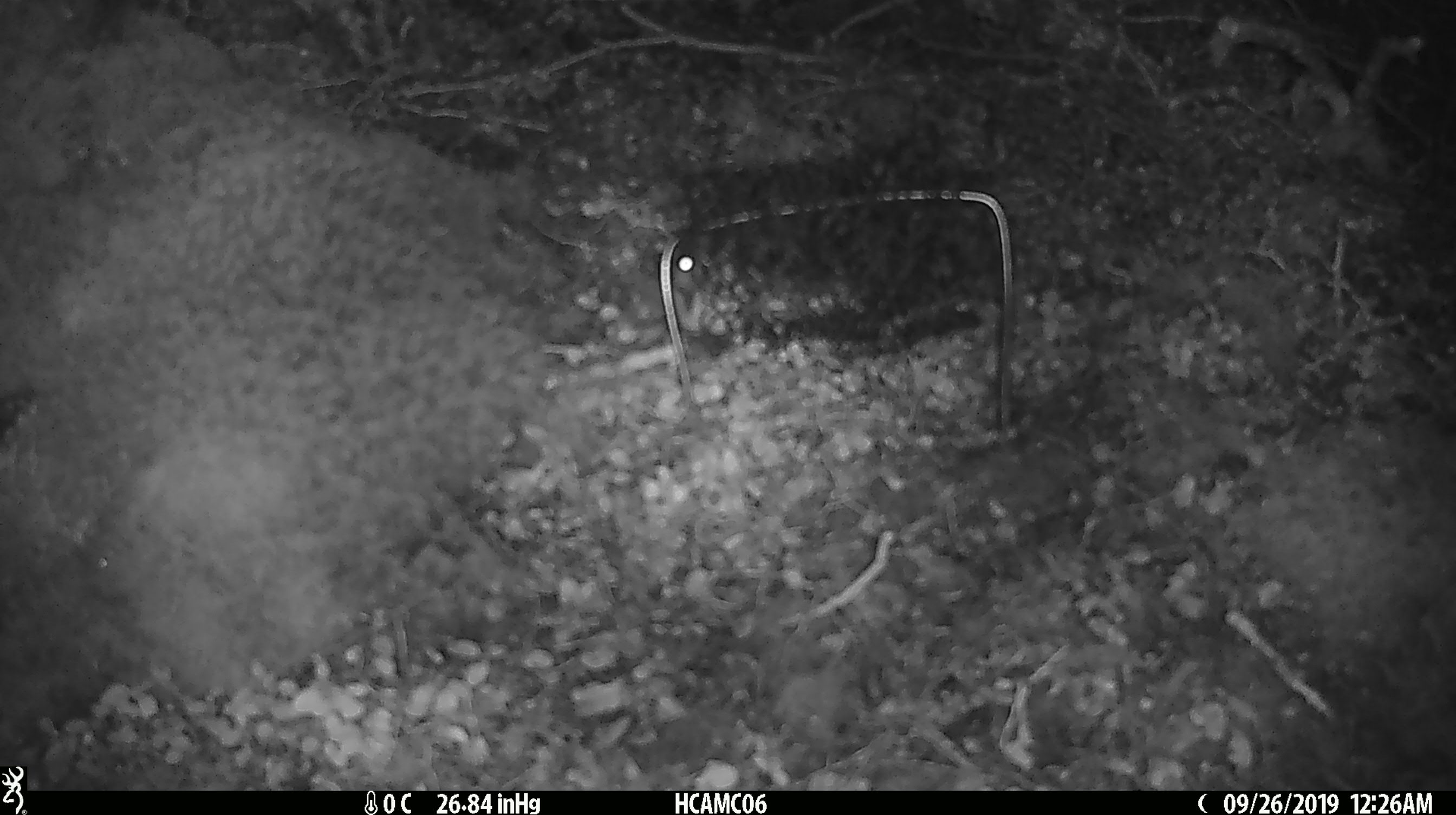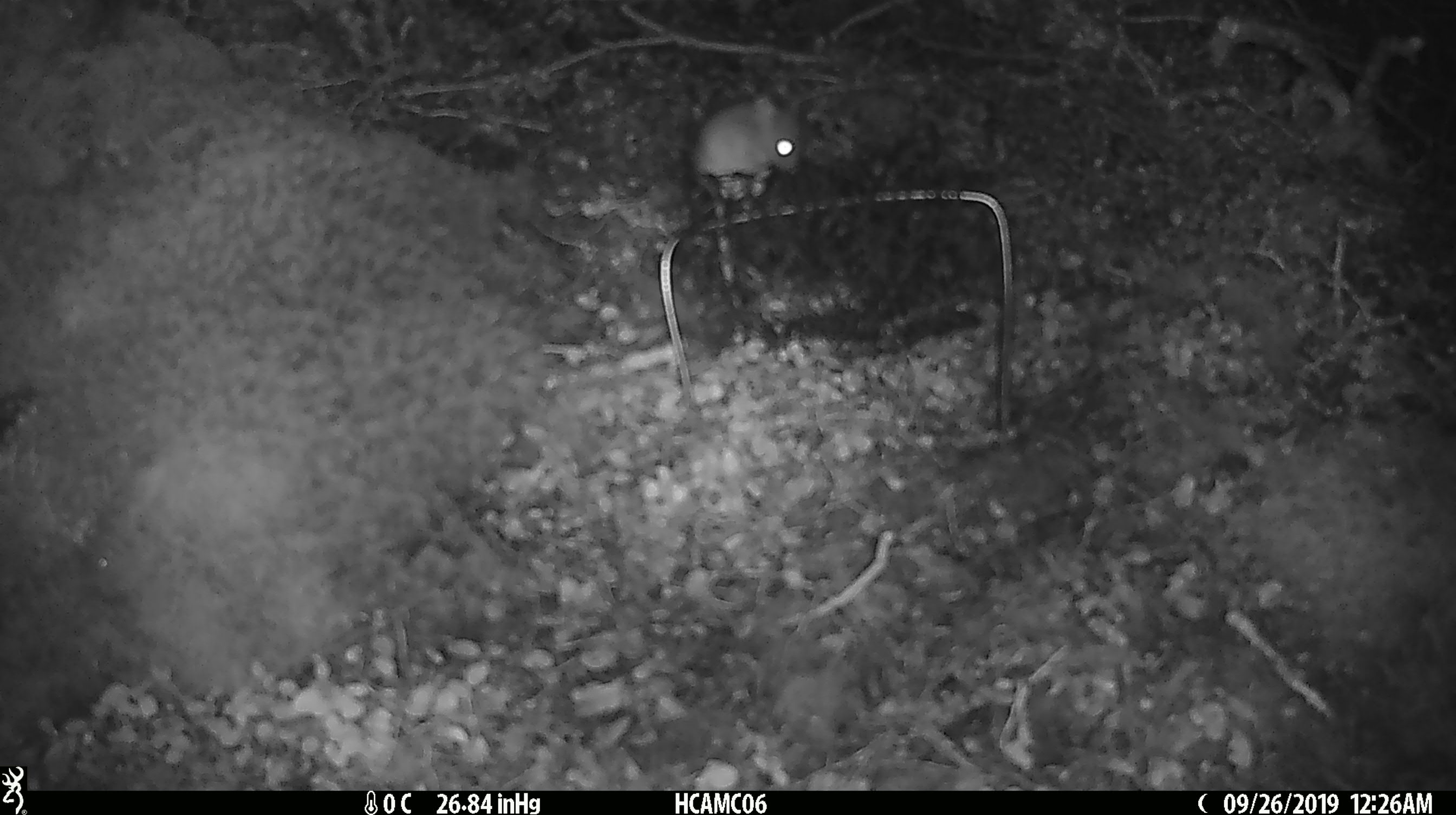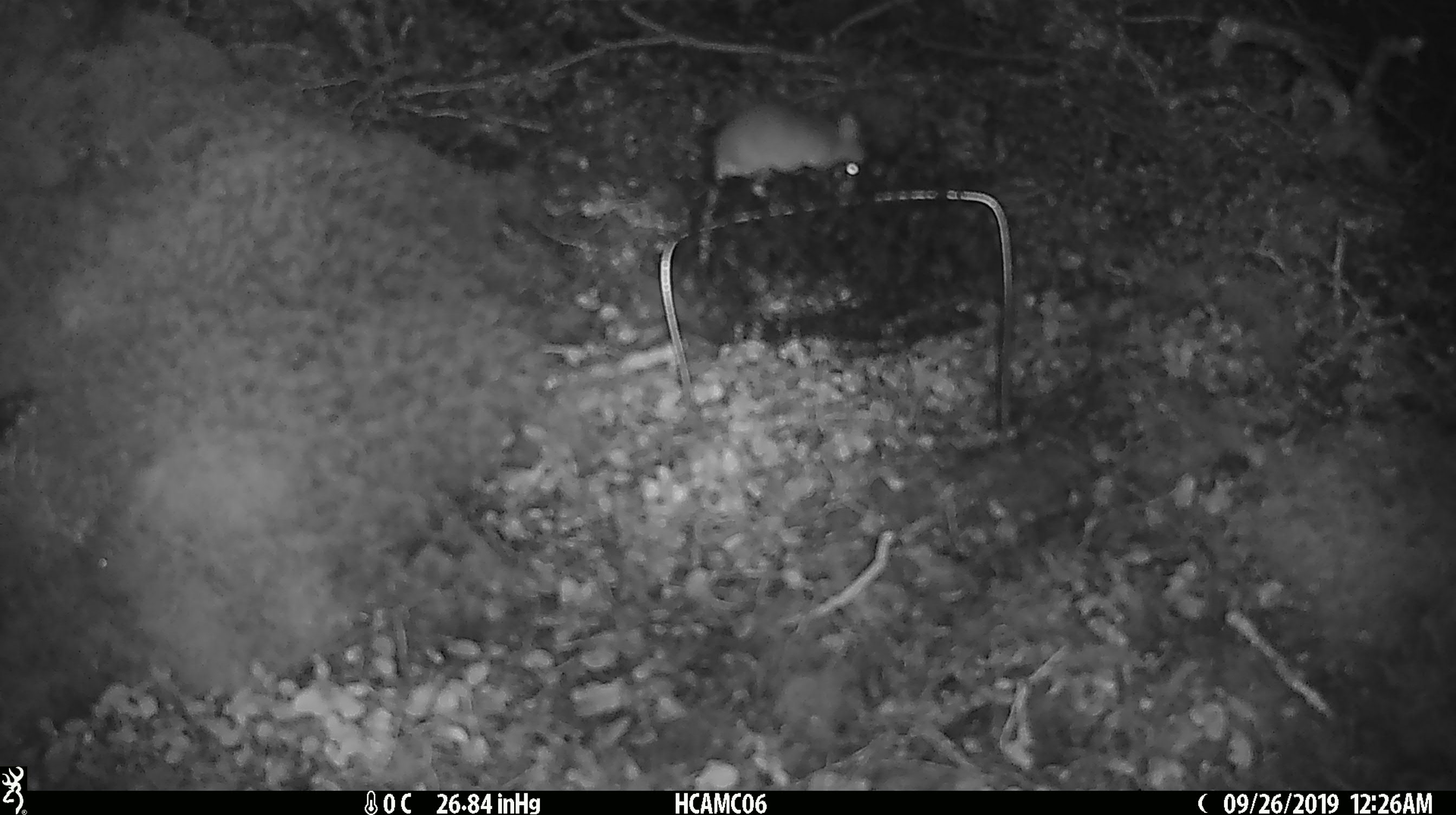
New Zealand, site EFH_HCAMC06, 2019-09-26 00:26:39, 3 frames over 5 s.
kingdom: Animalia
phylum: Chordata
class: Mammalia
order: Rodentia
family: Muridae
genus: Mus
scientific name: Mus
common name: mouse